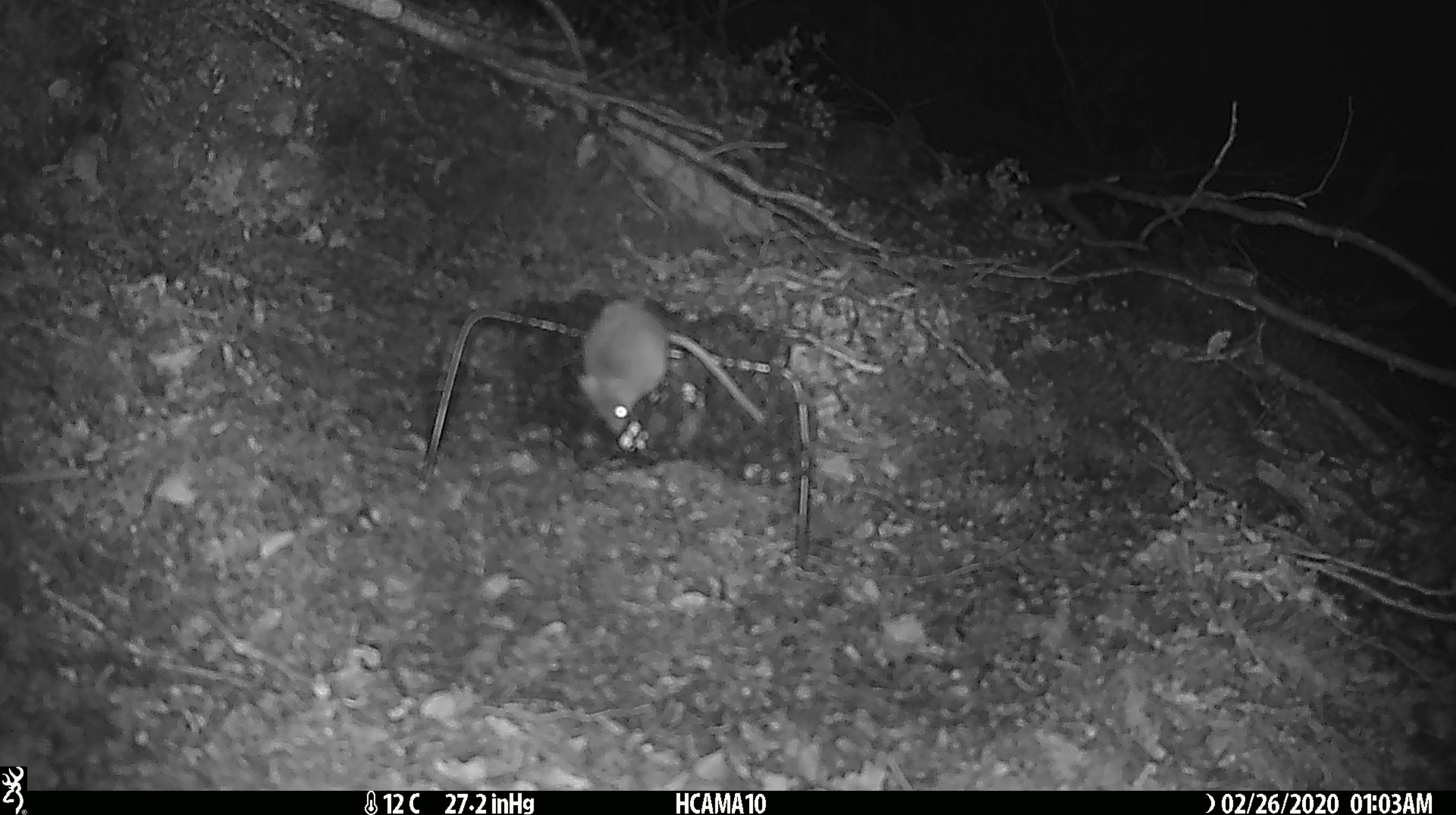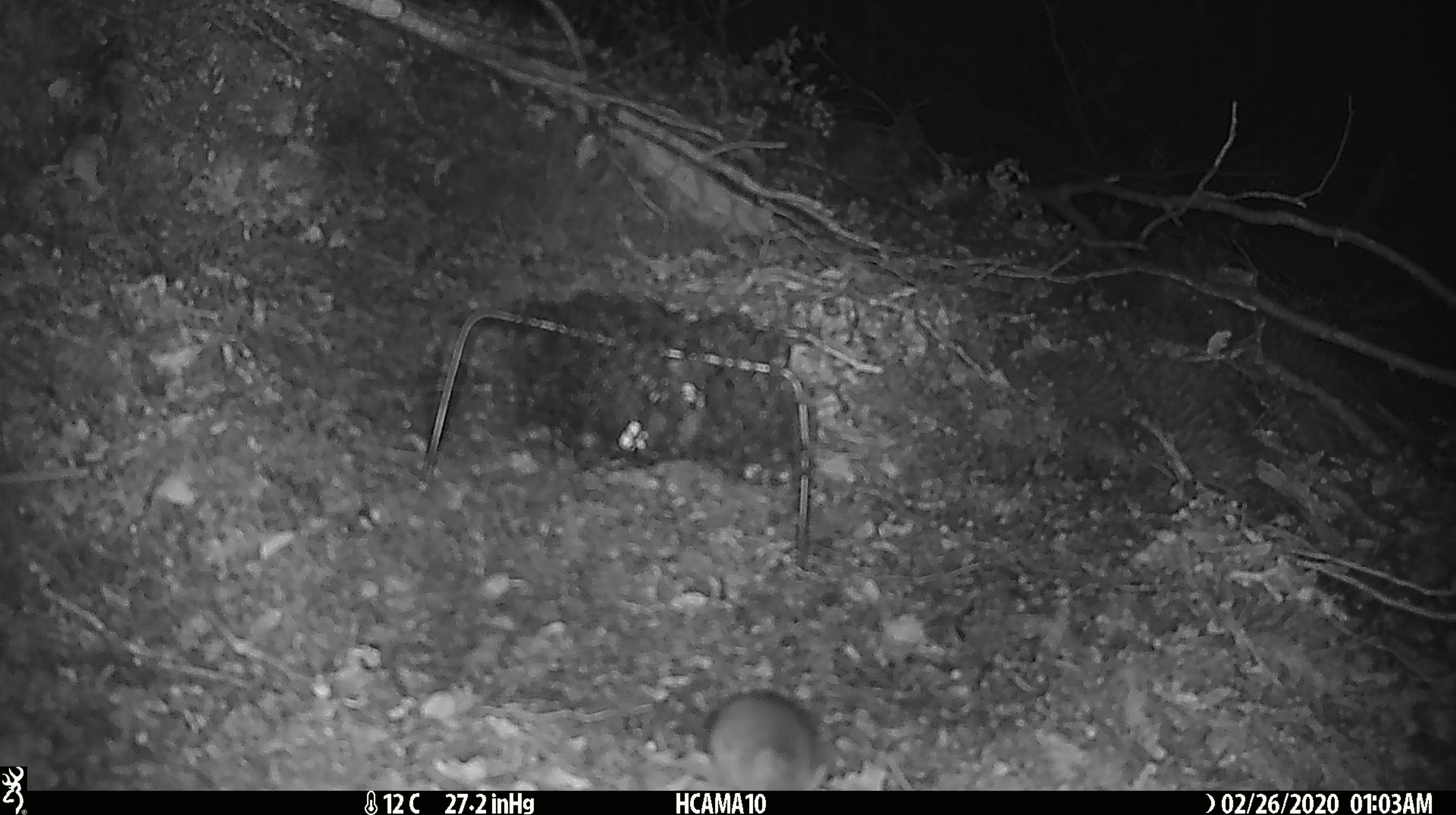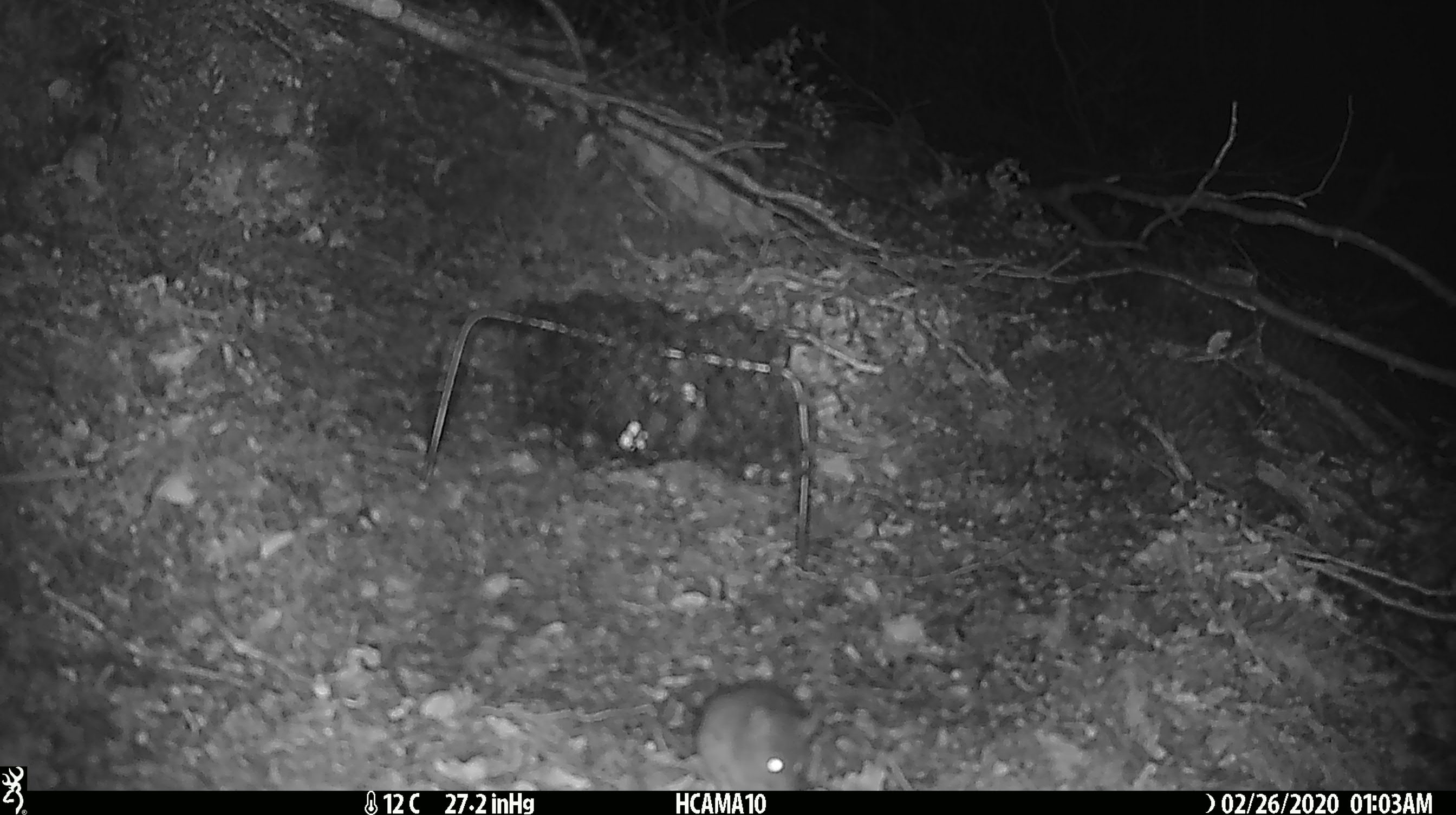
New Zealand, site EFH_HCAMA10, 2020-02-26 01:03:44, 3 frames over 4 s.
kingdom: Animalia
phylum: Chordata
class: Mammalia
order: Rodentia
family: Muridae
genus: Mus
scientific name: Mus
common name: mouse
Mouse (Mus).